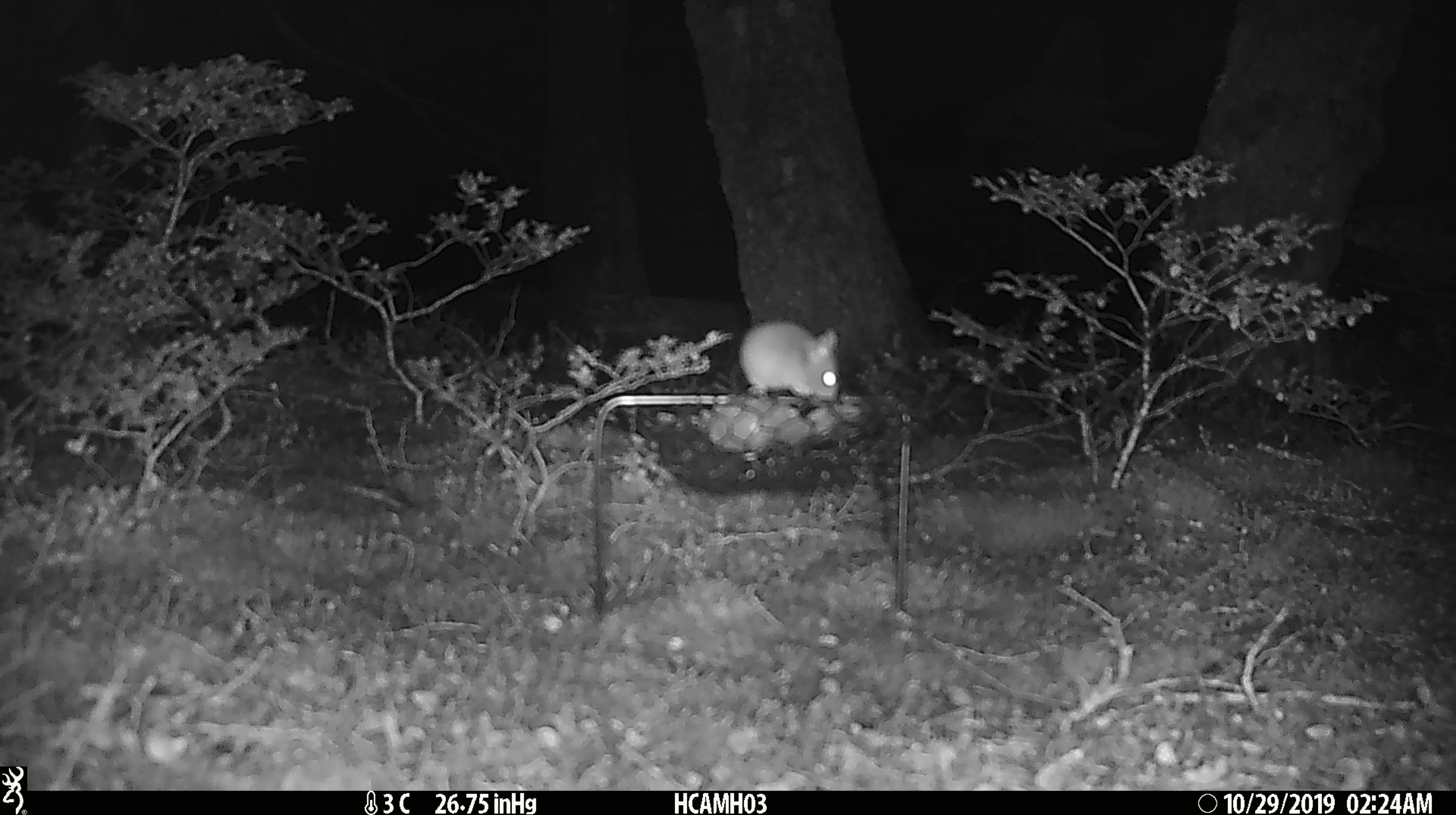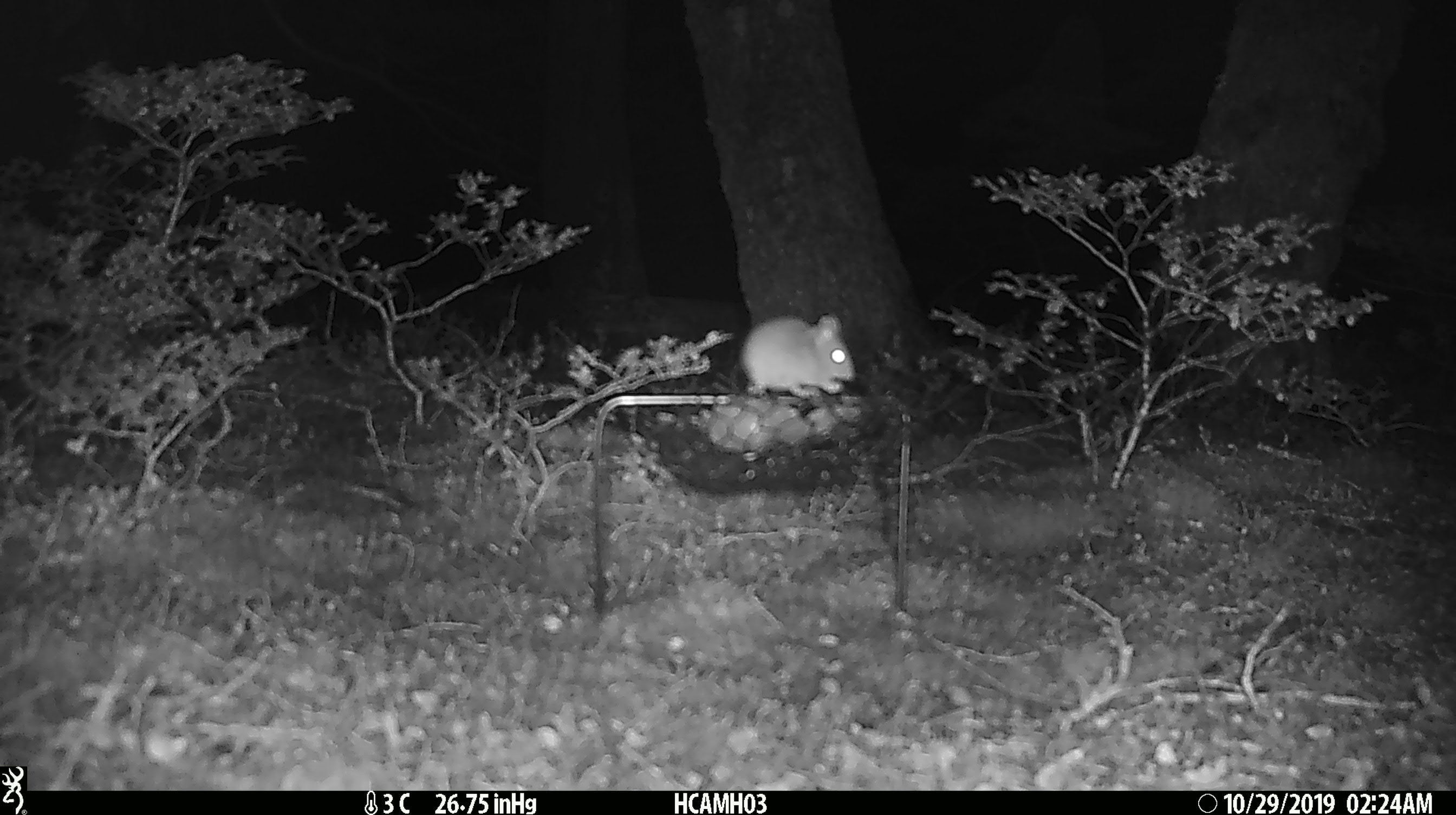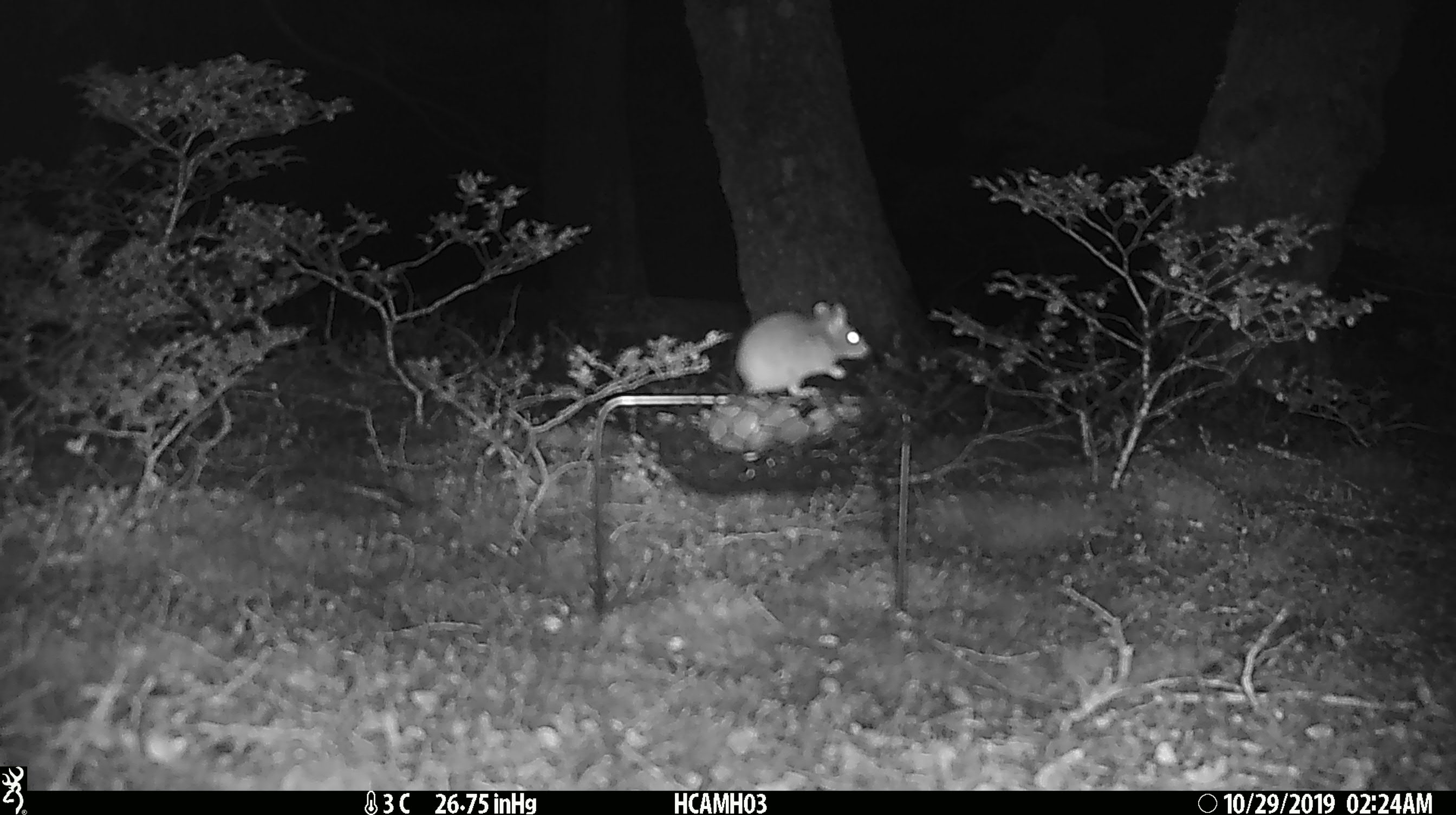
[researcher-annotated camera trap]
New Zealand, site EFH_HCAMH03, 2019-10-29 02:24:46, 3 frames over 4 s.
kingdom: Animalia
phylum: Chordata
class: Mammalia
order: Rodentia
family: Muridae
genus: Mus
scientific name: Mus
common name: mouse